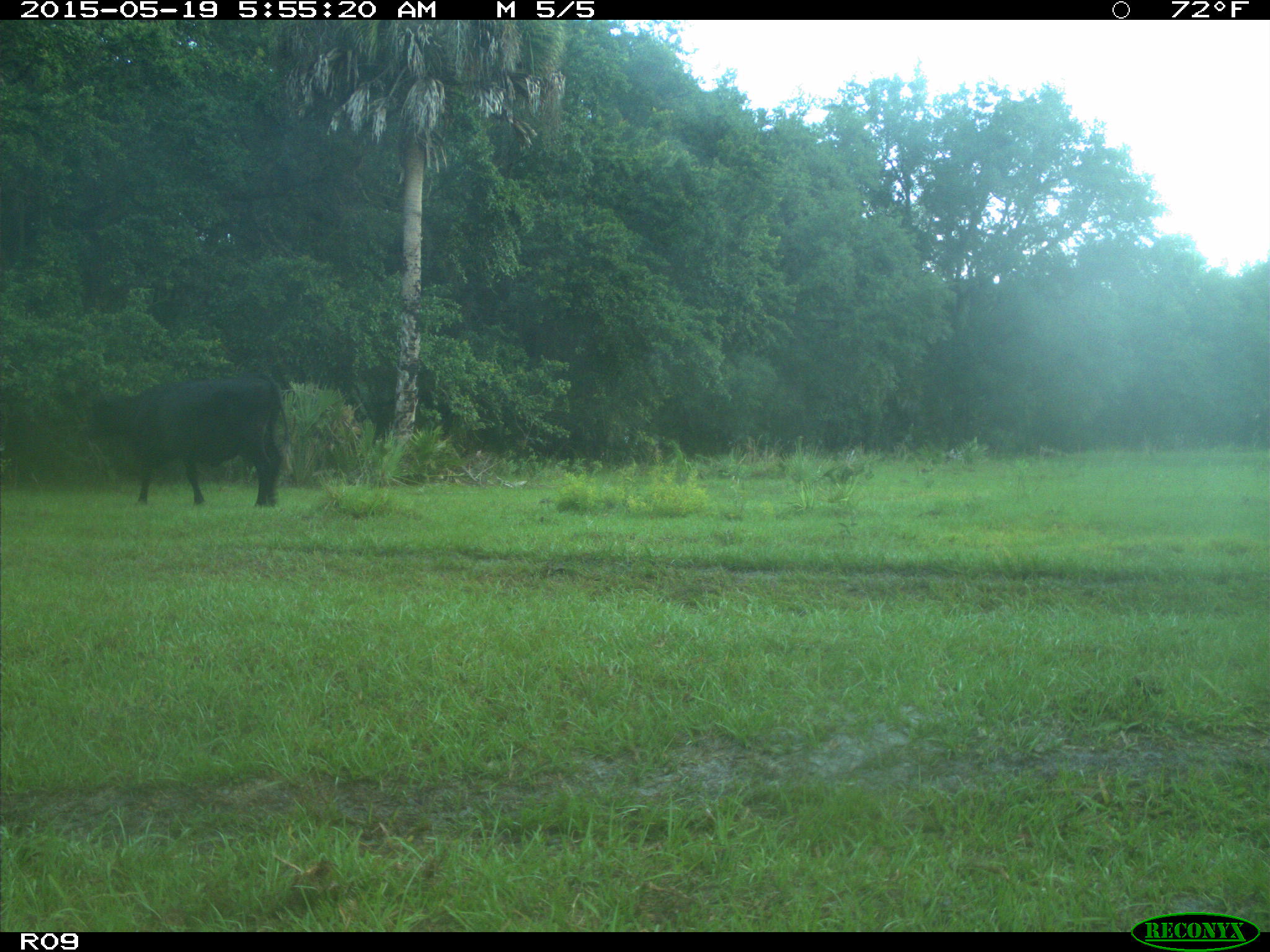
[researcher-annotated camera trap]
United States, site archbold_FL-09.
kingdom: Animalia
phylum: Chordata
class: Mammalia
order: Artiodactyla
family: Bovidae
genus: Bos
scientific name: Bos taurus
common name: domestic cow